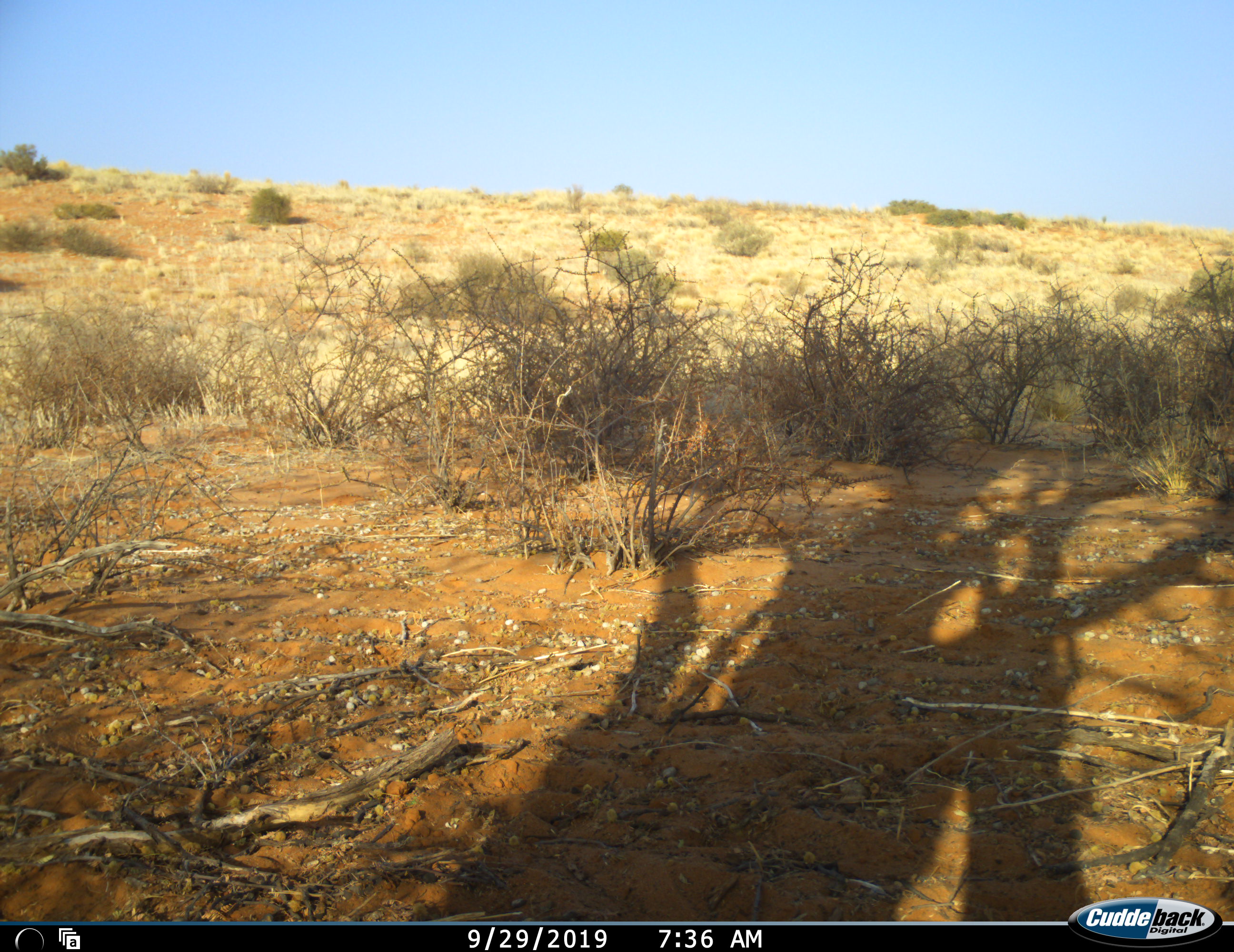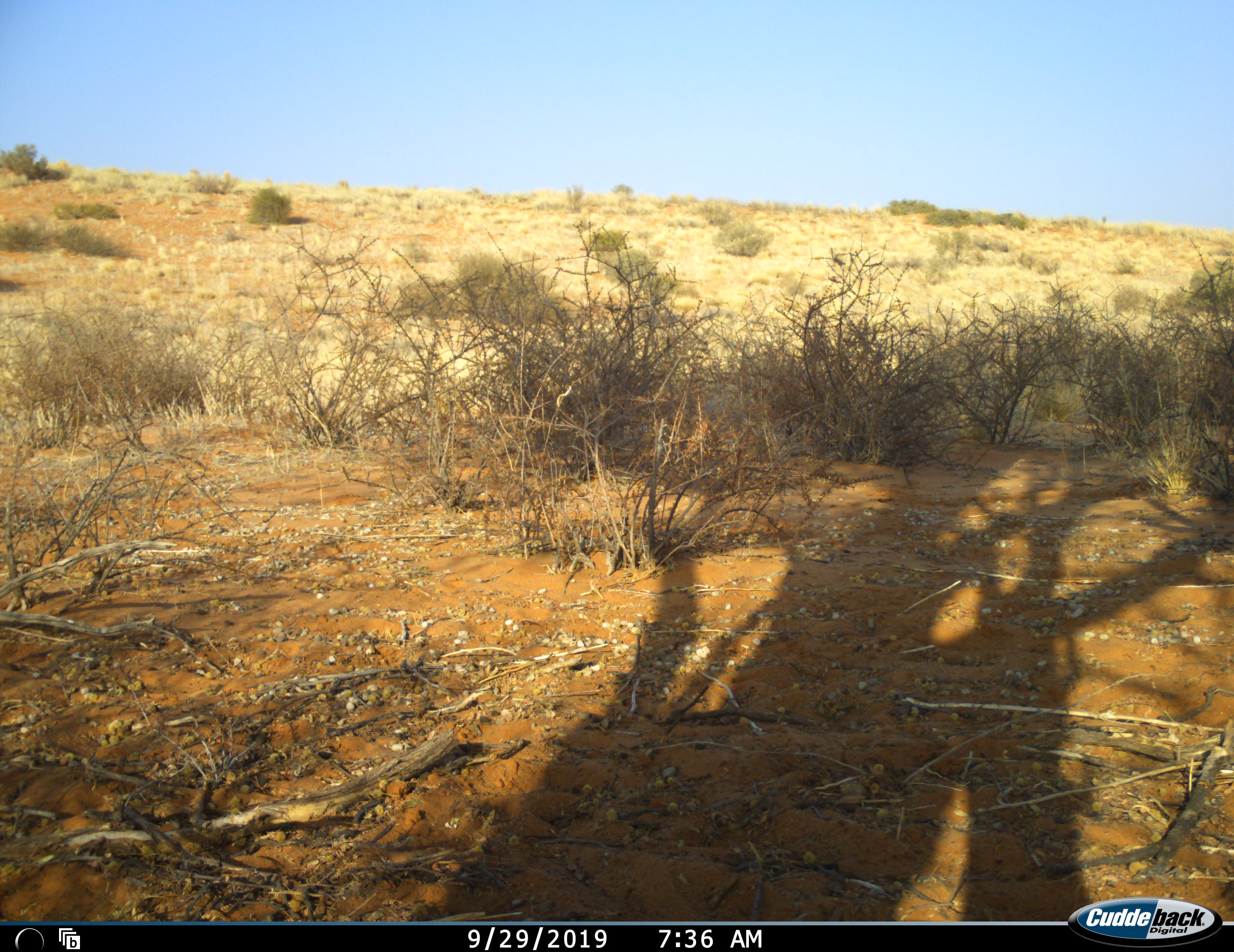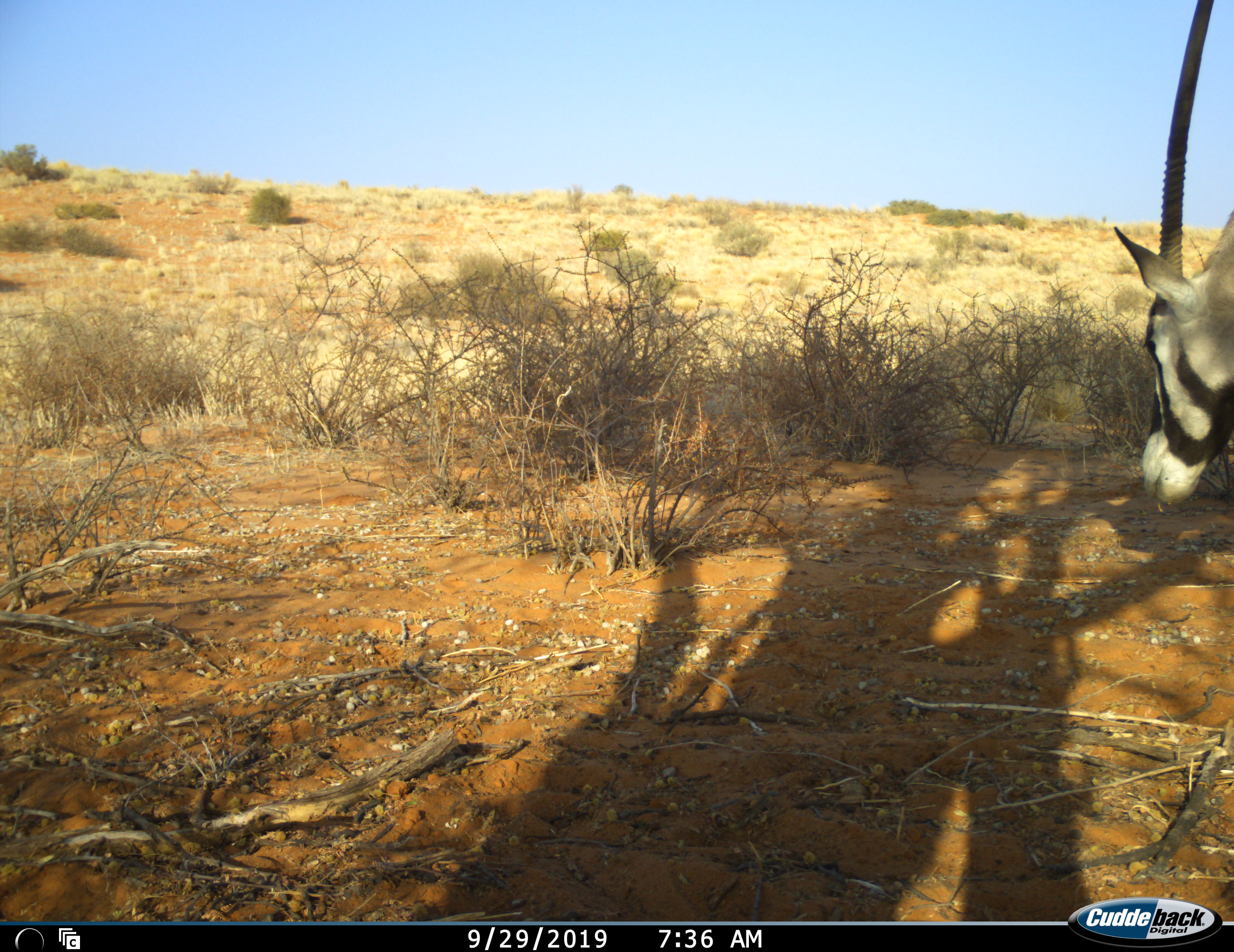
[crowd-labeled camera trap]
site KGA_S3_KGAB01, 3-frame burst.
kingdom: Animalia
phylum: Chordata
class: Mammalia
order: Artiodactyla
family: Bovidae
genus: Oryx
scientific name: Oryx gazella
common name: gemsbok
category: oryx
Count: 1.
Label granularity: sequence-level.